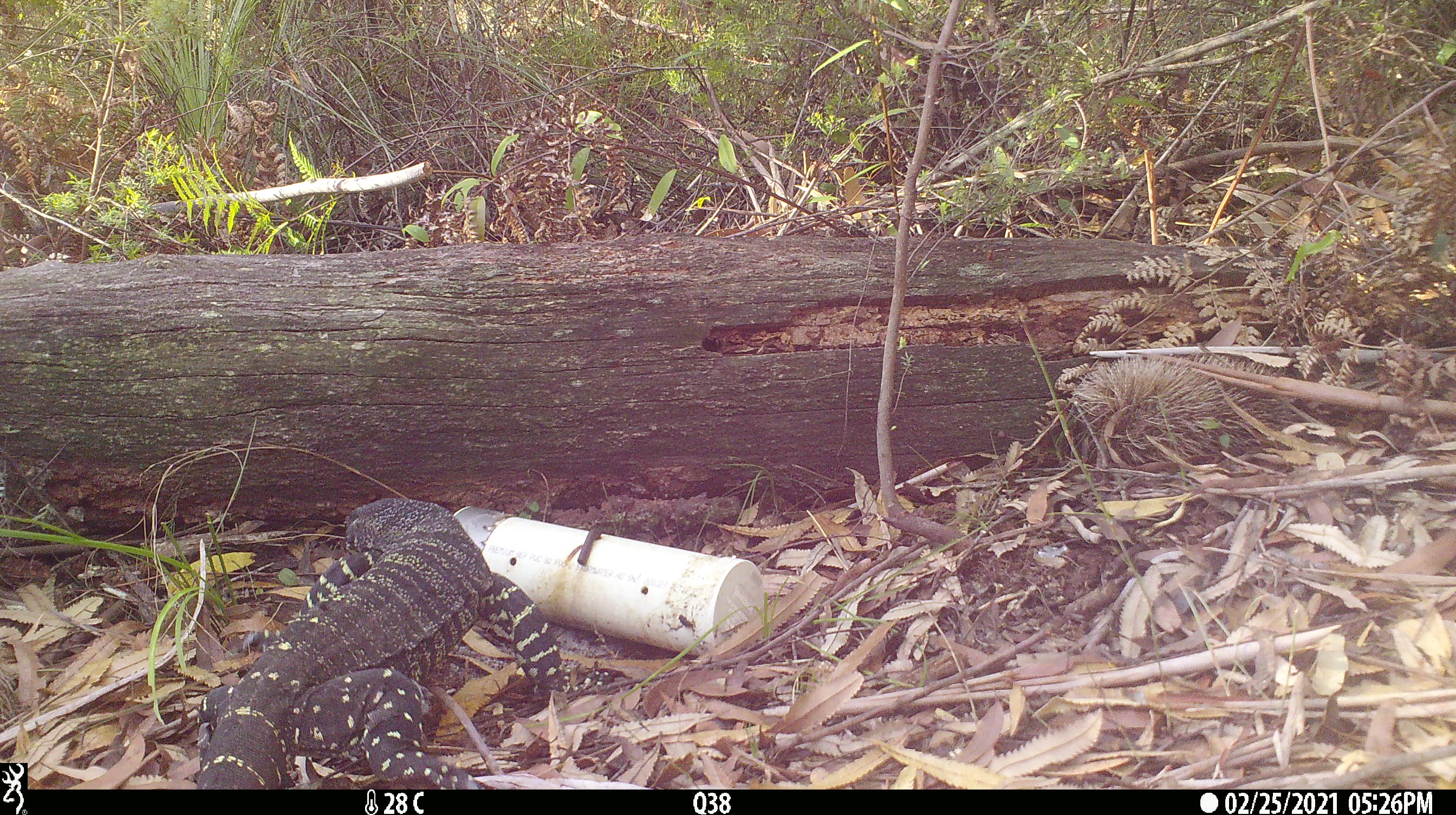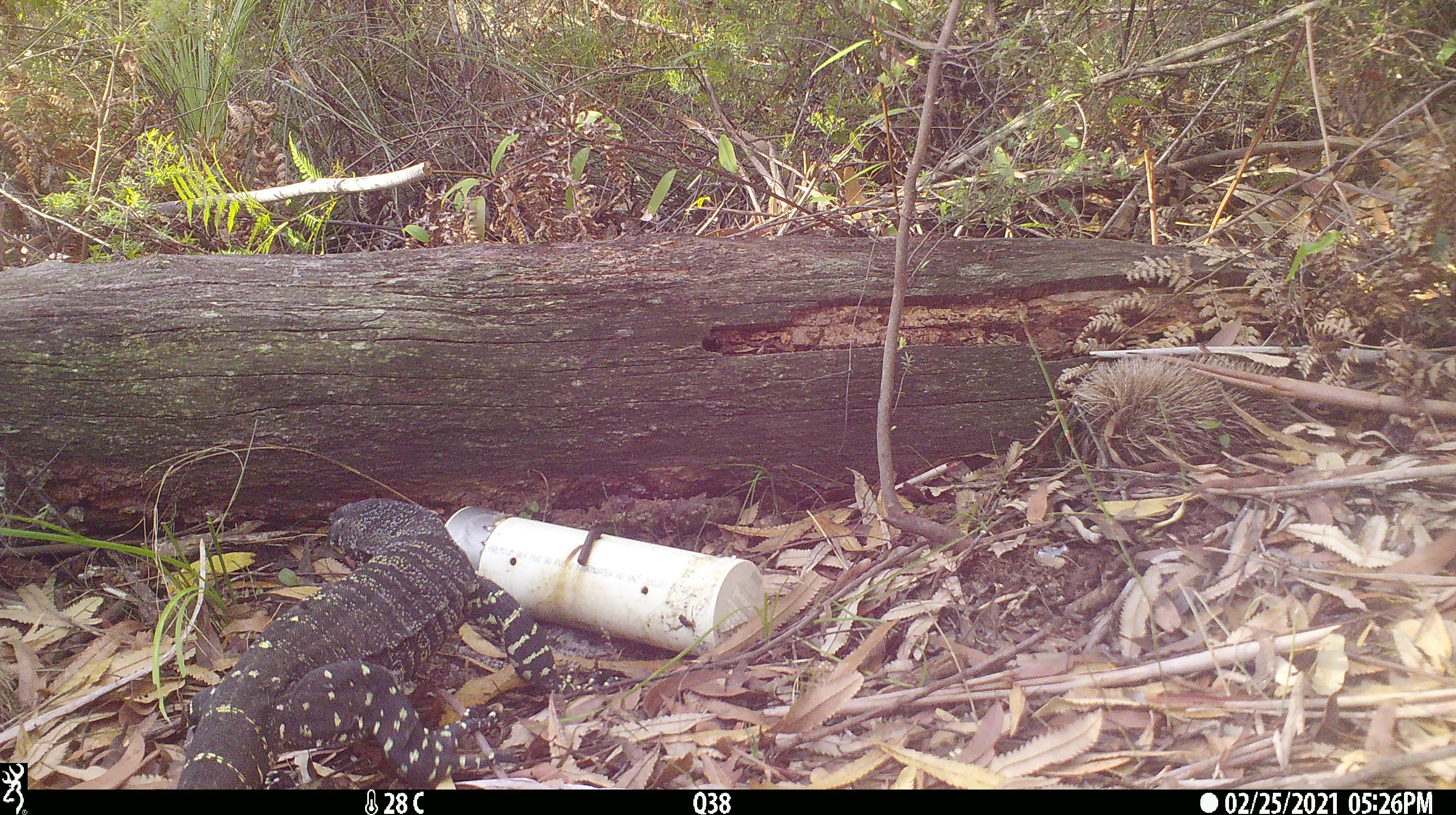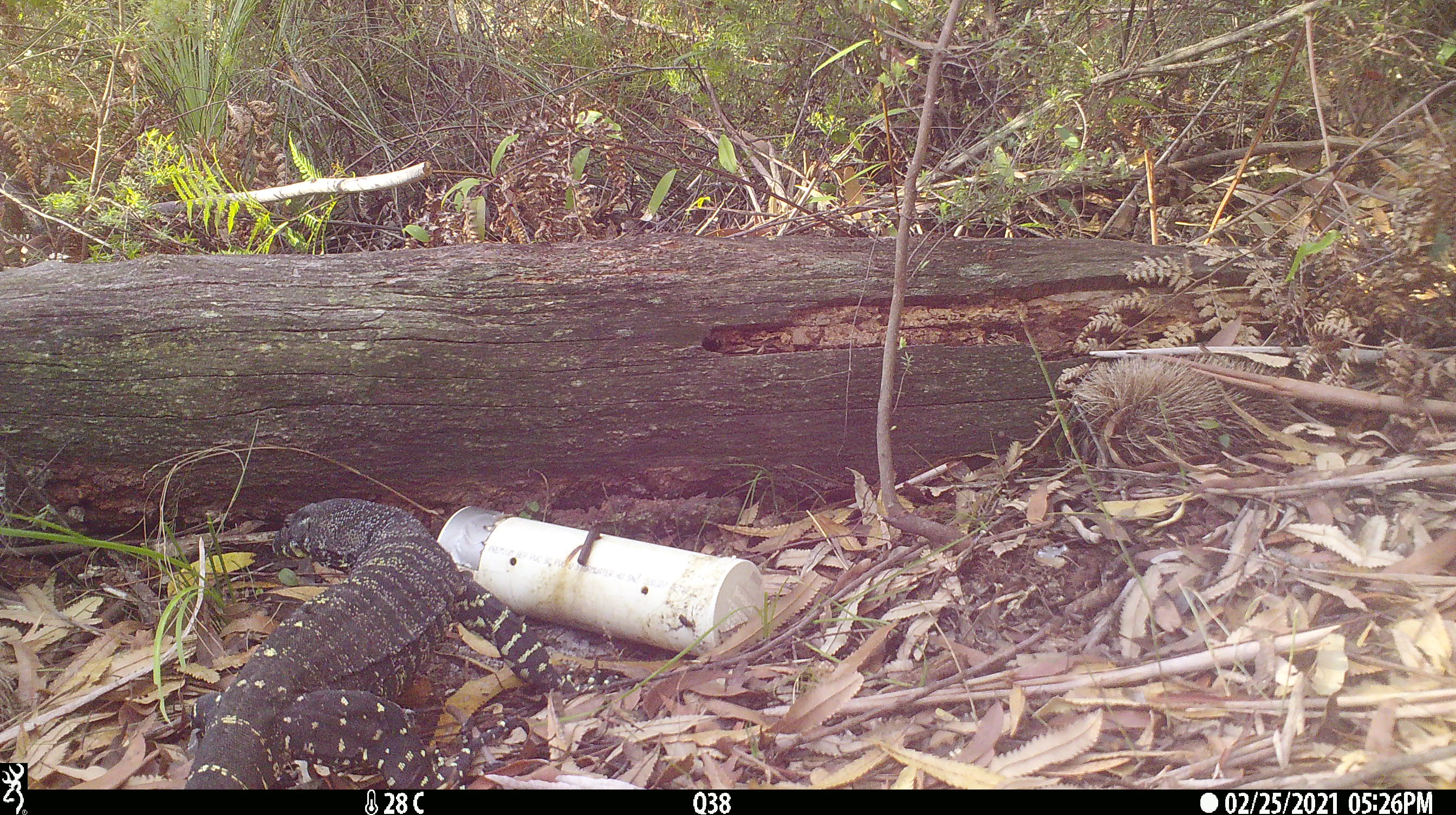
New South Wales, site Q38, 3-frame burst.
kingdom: Animalia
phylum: Chordata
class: Reptilia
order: Squamata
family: Varanidae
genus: Varanus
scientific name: Varanus varius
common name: lace monitor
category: goanna